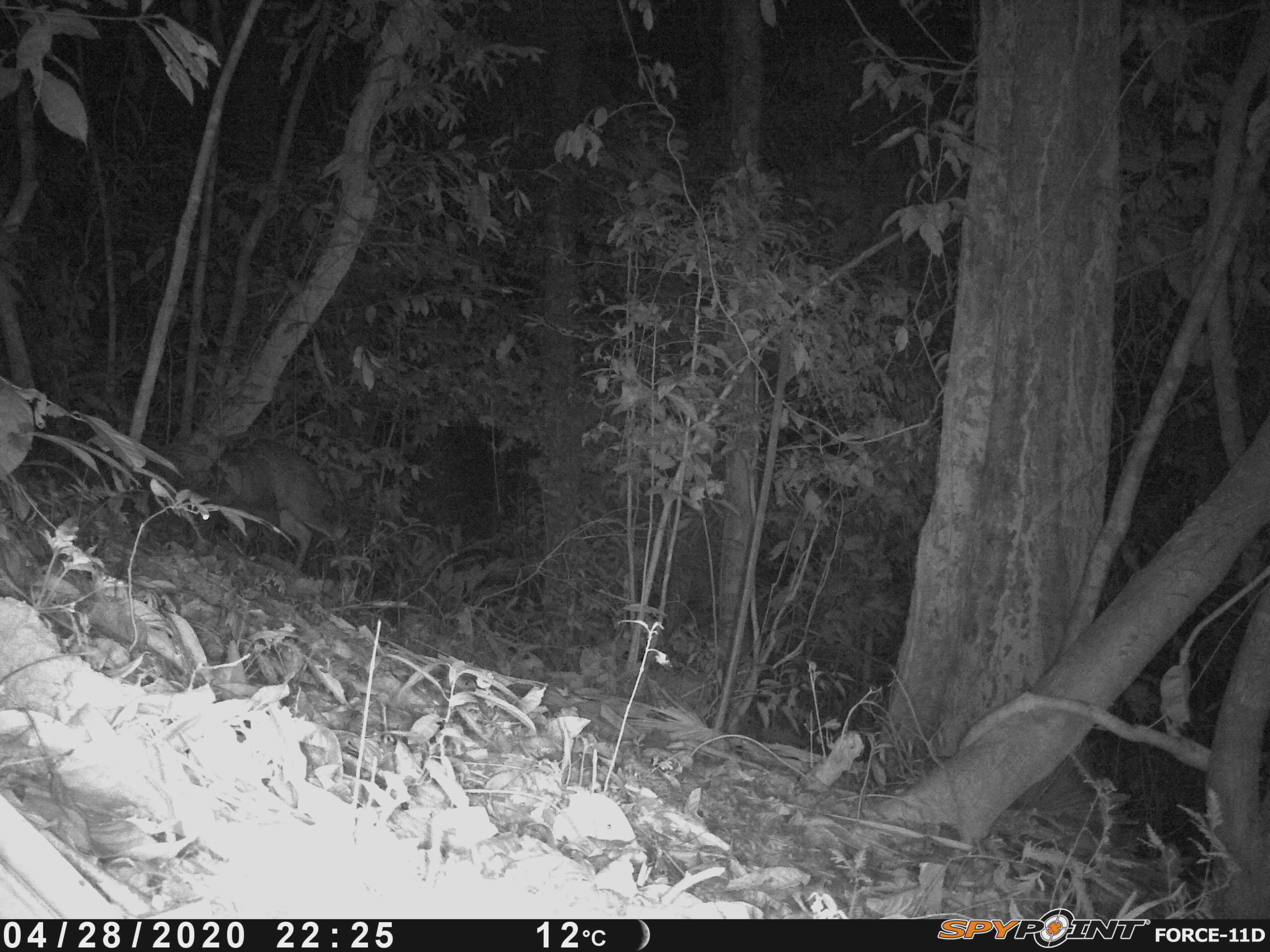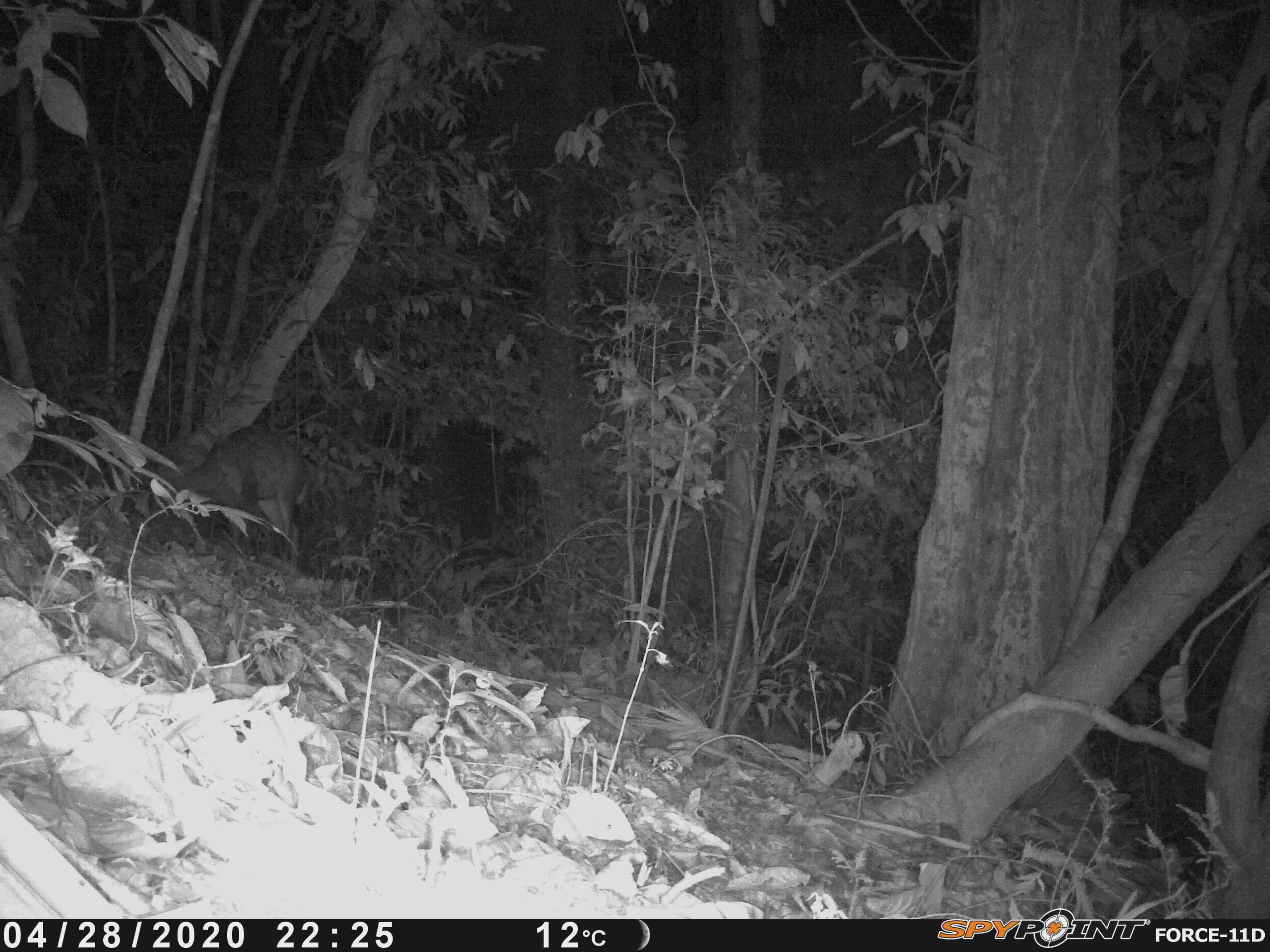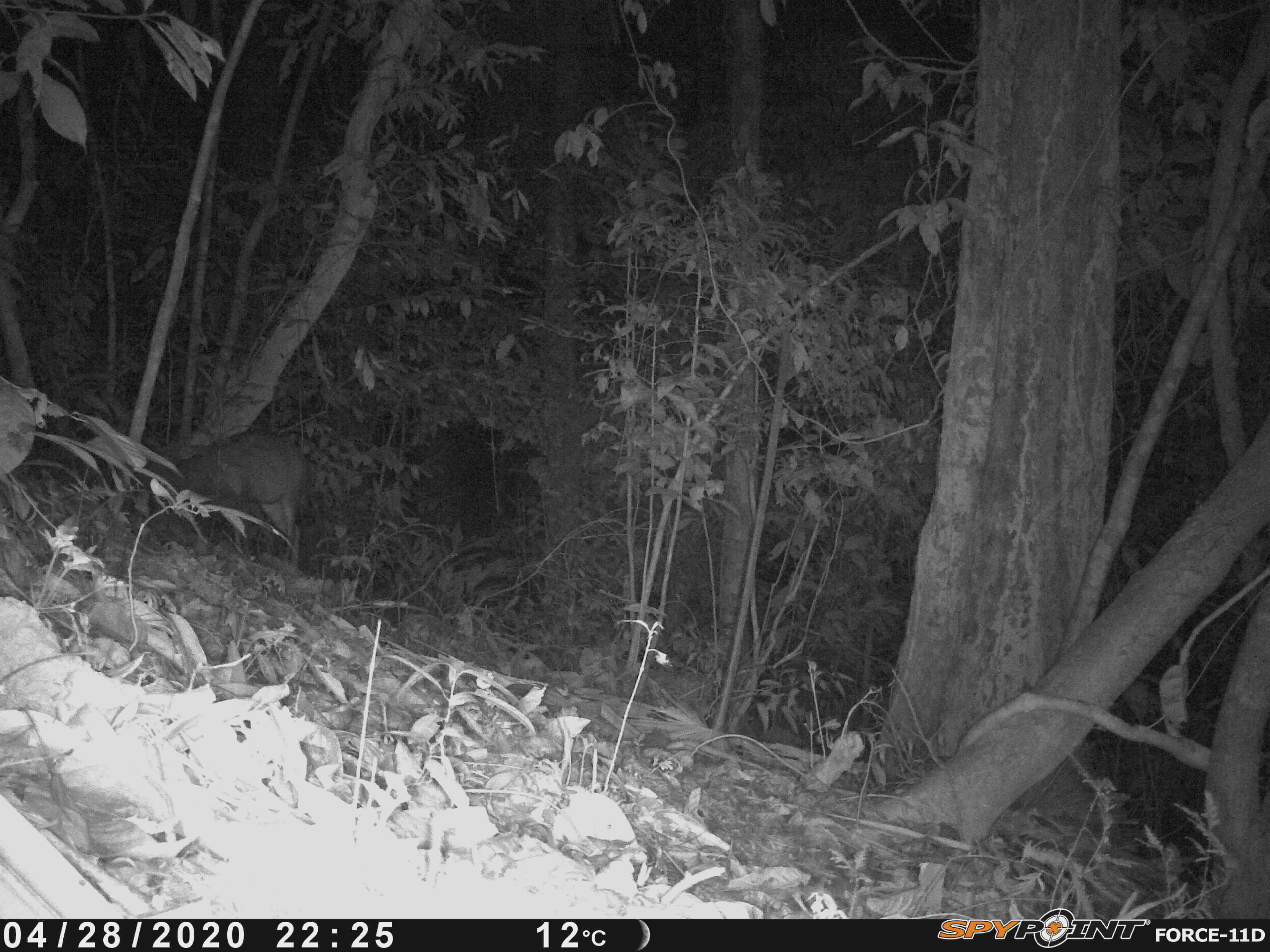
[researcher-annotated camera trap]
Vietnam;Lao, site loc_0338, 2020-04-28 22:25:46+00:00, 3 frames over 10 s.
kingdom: Animalia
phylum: Chordata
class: Mammalia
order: Artiodactyla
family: Cervidae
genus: Muntiacus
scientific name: Muntiacus rooseveltorum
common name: roosevelt's muntjac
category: roosevelts muntjac group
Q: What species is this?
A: Roosevelts muntjac group (roosevelt's muntjac) (Muntiacus rooseveltorum).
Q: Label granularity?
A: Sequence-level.